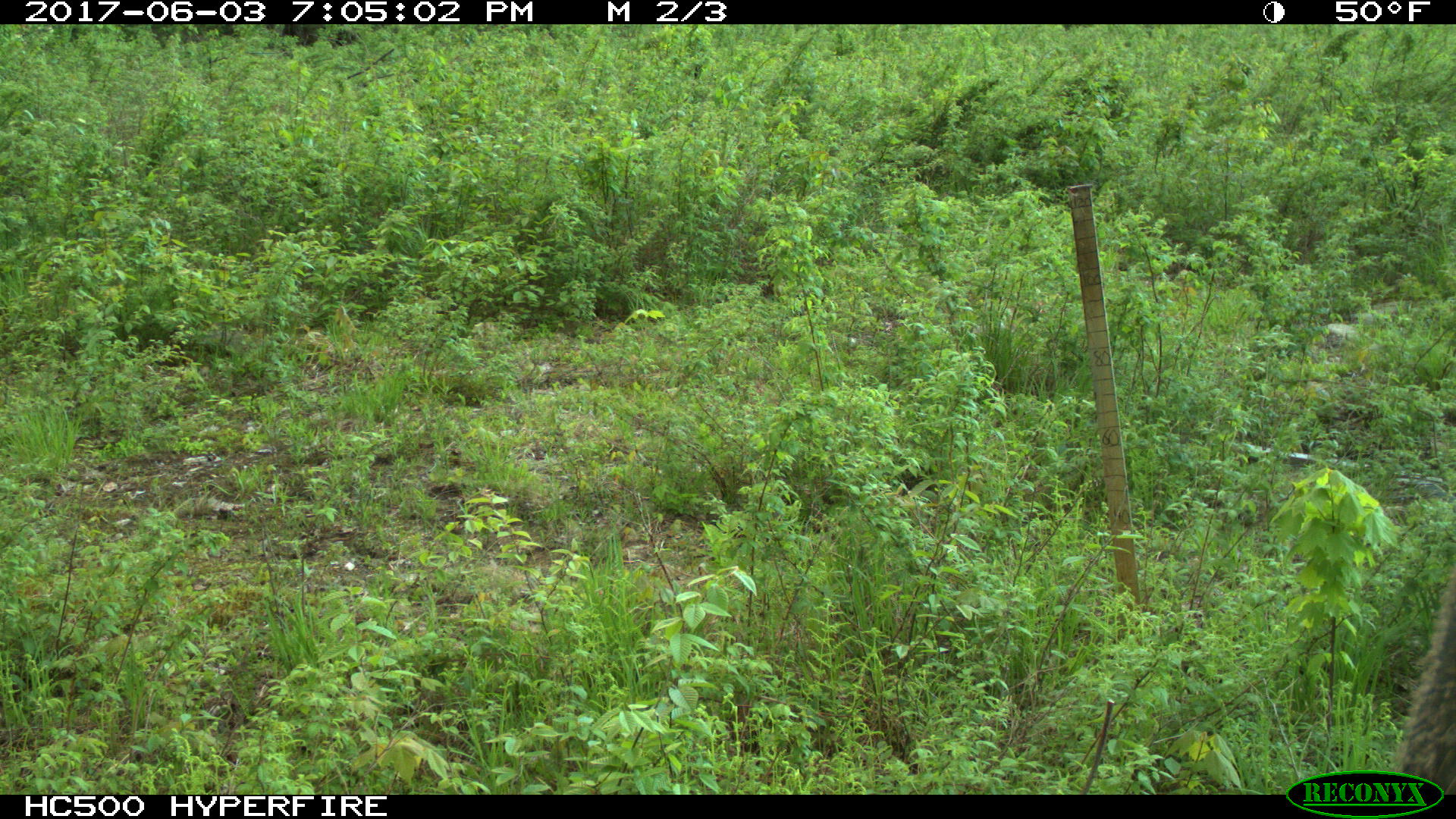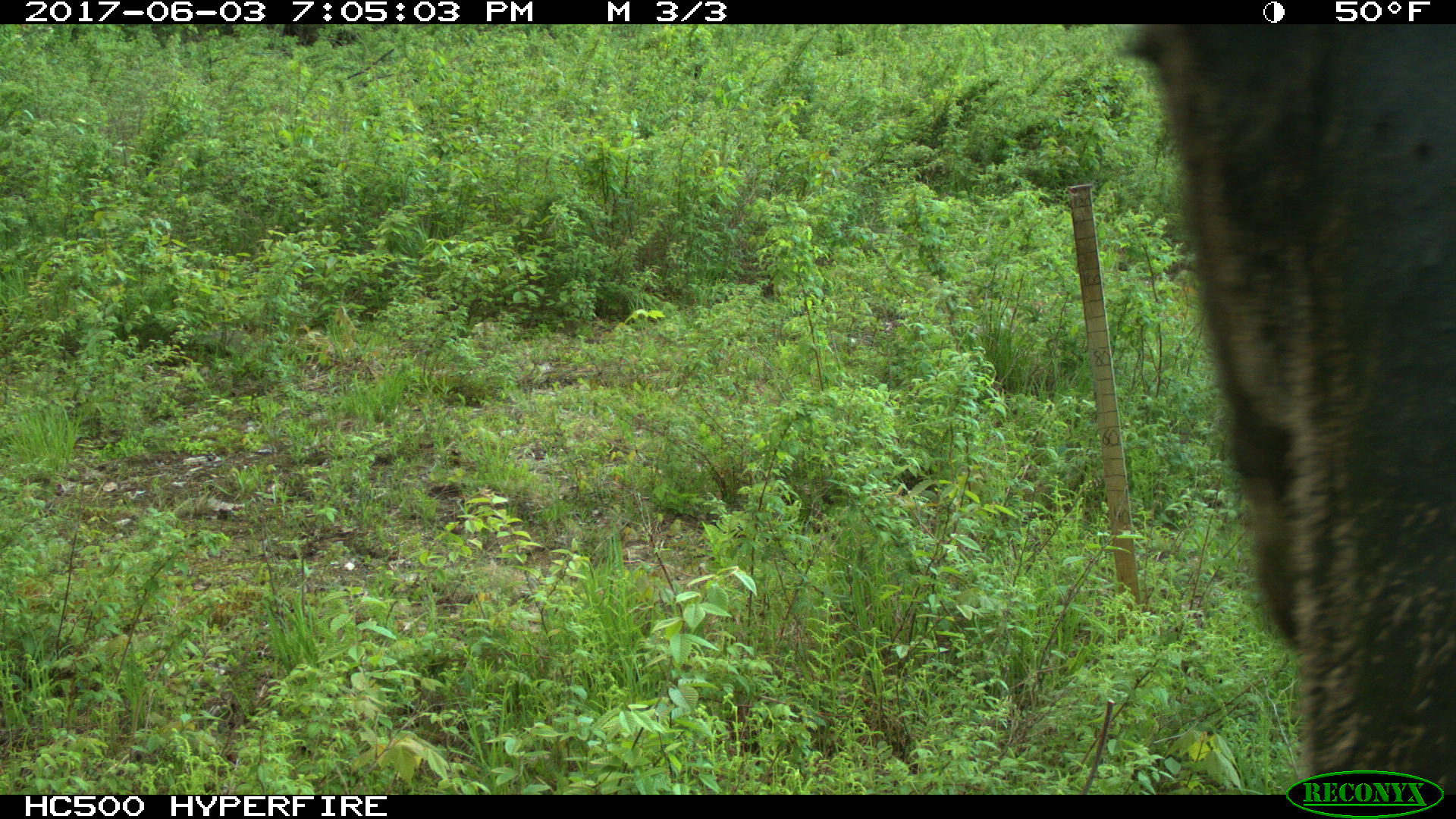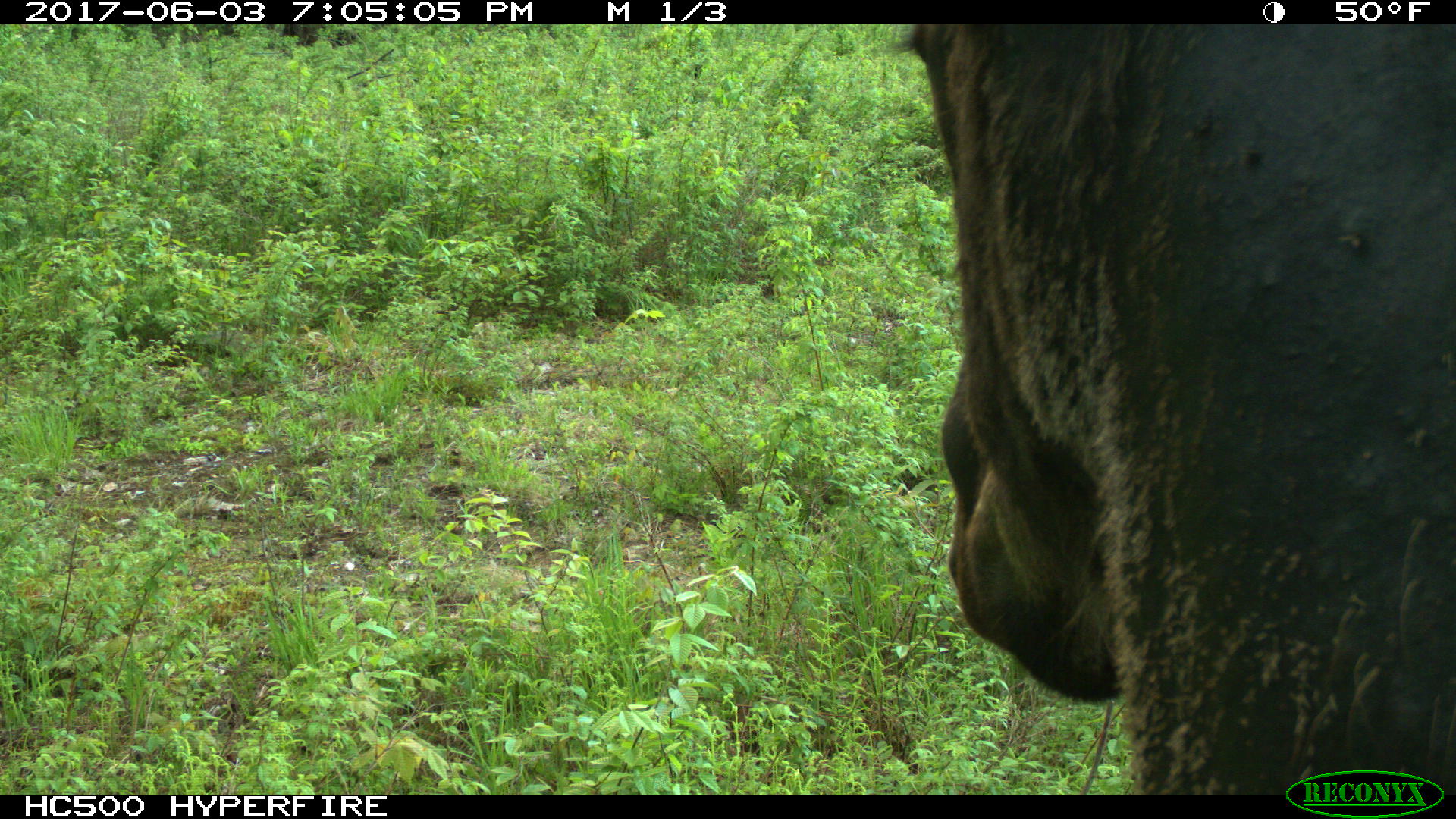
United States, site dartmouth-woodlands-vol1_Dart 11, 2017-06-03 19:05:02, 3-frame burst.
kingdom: Animalia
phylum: Chordata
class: Mammalia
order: Artiodactyla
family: Cervidae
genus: Alces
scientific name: Alces alces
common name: moose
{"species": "moose (Alces alces)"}